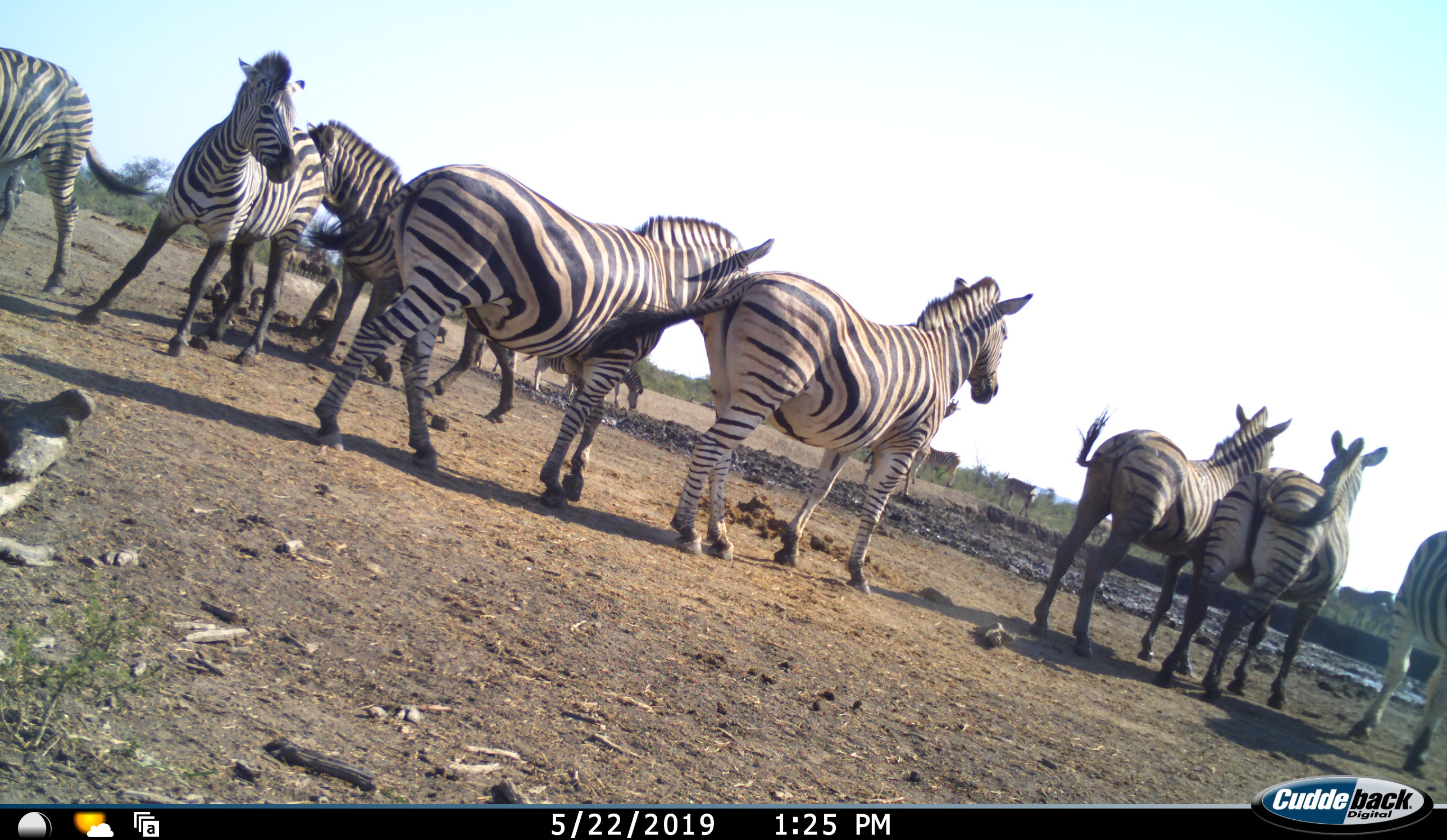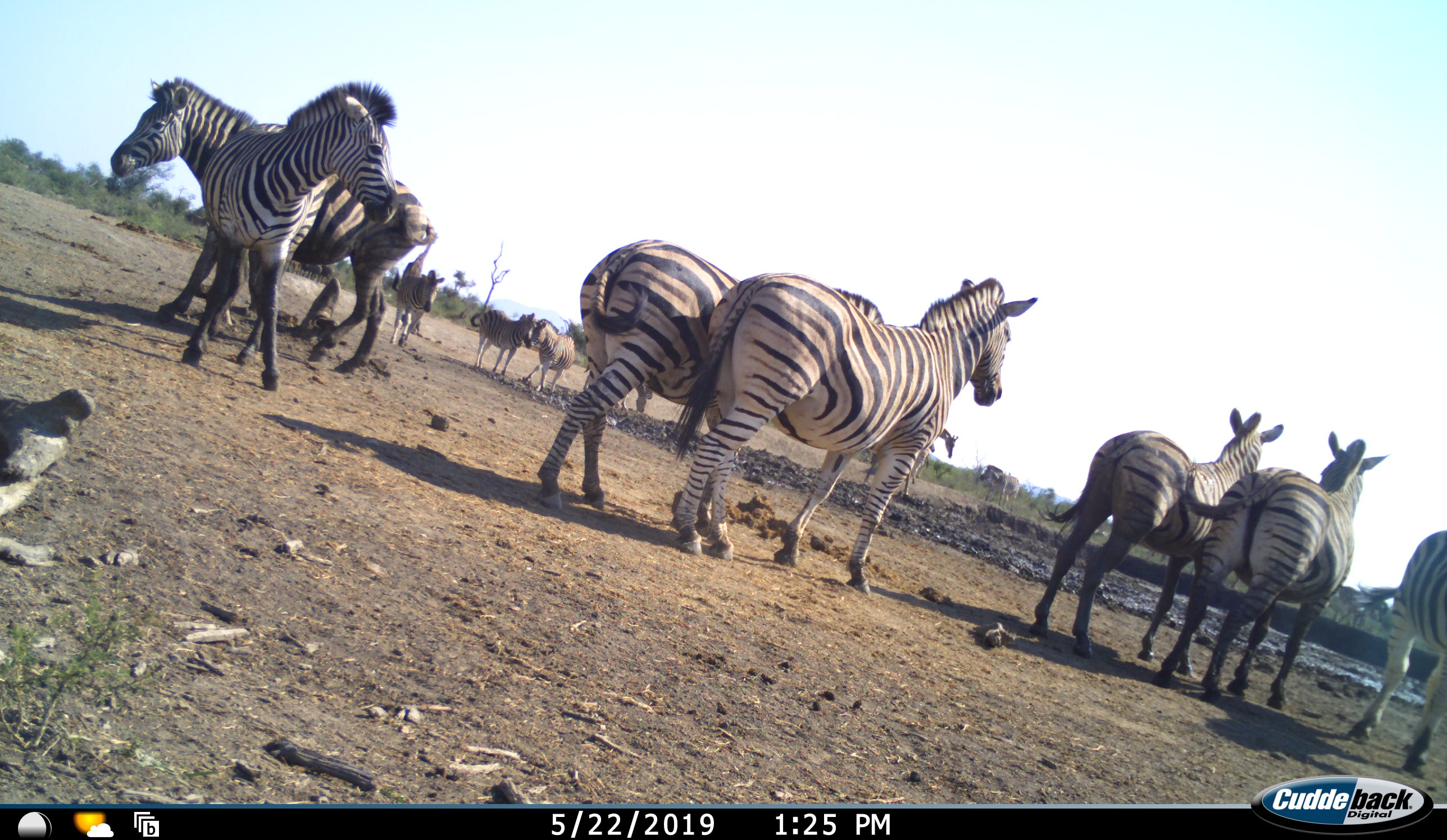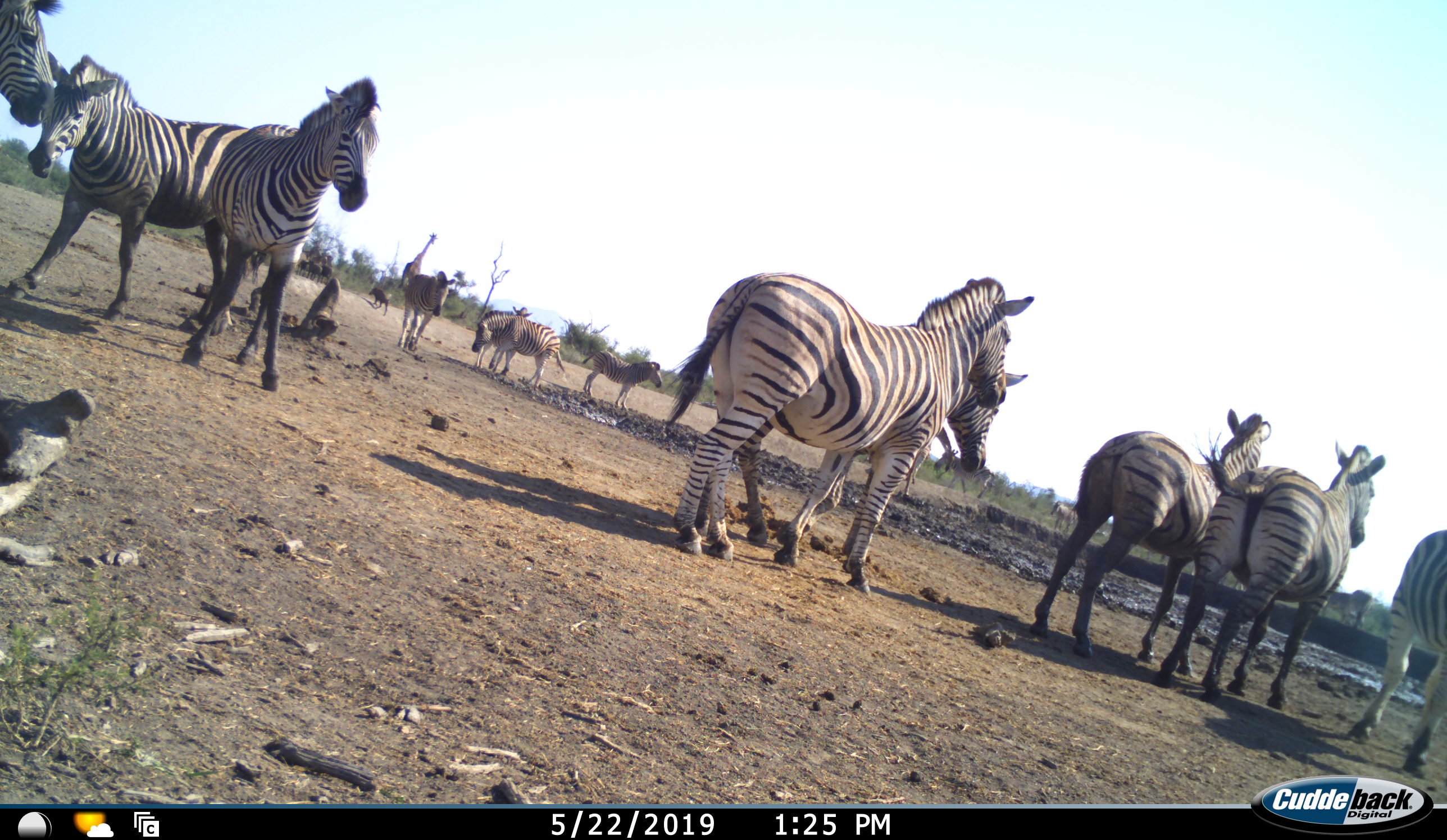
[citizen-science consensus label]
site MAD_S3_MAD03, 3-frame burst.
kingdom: Animalia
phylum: Chordata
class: Mammalia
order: Artiodactyla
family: Giraffidae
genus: Giraffa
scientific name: Giraffa camelopardalis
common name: giraffe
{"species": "giraffe (Giraffa camelopardalis)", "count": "2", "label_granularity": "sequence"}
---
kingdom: Animalia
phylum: Chordata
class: Mammalia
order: Perissodactyla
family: Equidae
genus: Equus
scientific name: Equus quagga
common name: plains zebra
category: zebraplains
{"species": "zebraplains (plains zebra) (Equus quagga)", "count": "11-50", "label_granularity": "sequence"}